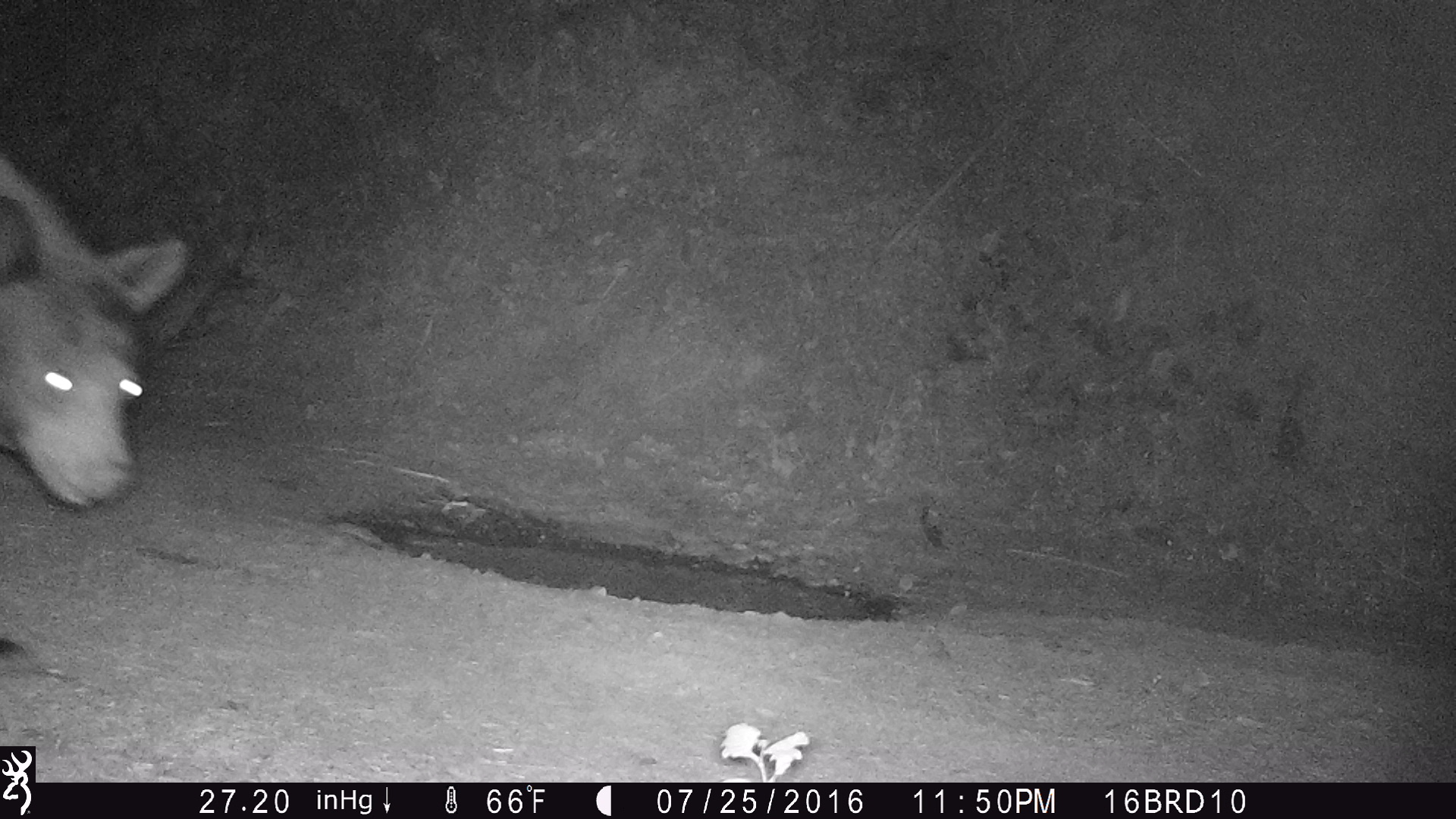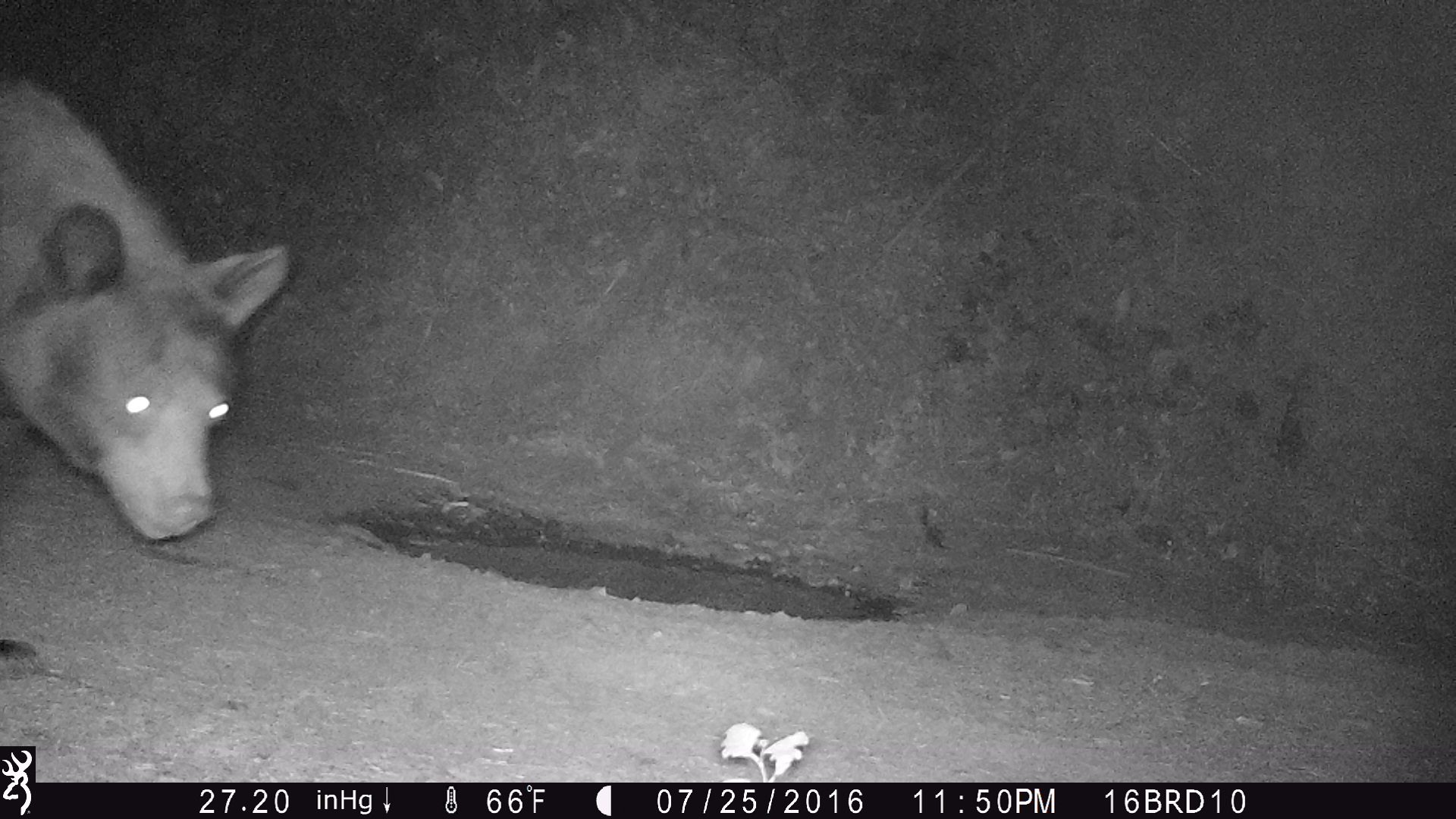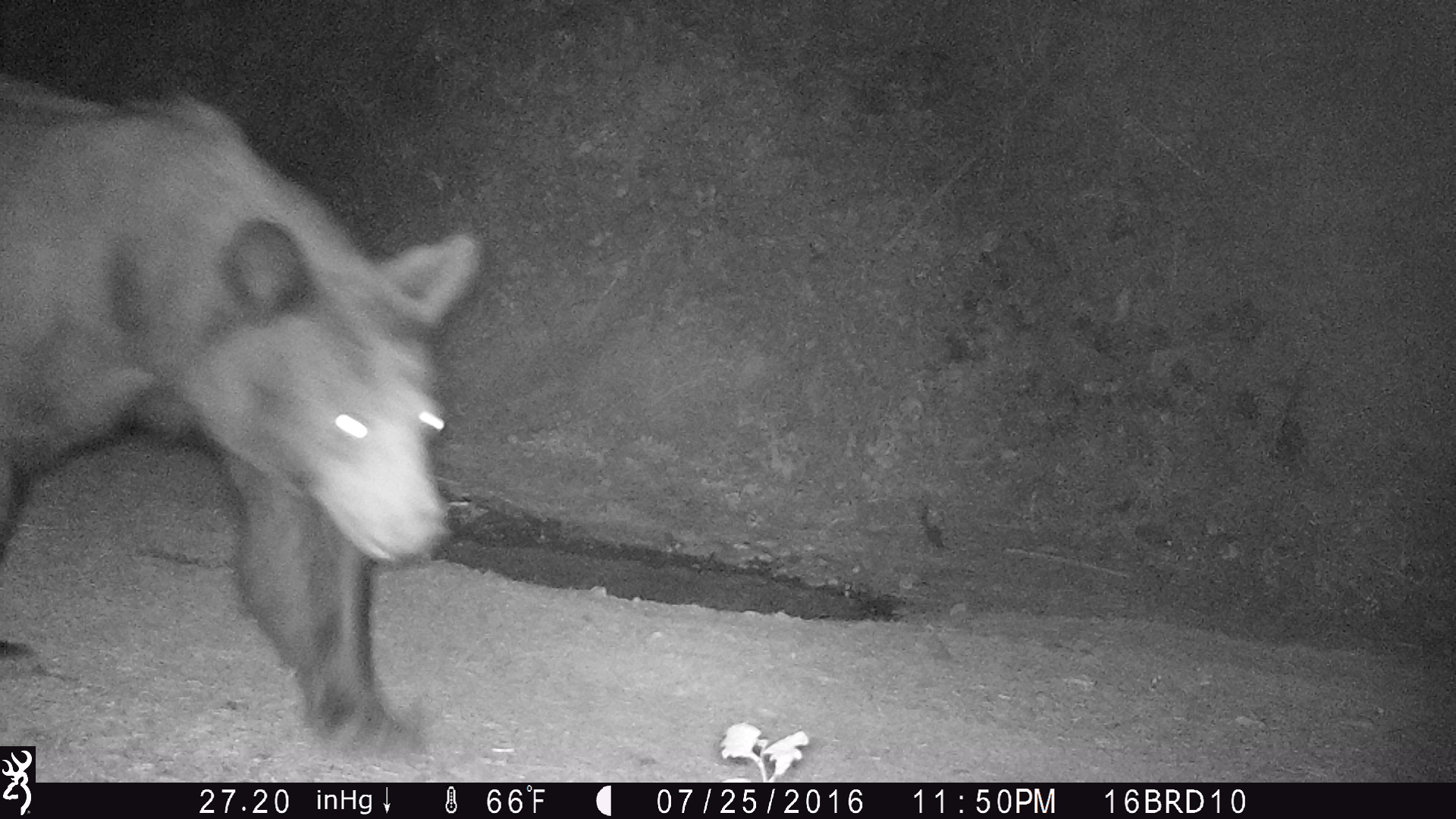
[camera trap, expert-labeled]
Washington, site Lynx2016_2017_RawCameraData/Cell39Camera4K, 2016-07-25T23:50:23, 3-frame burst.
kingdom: Animalia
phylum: Chordata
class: Mammalia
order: Carnivora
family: Ursidae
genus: Ursus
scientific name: Ursus americanus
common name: american black bear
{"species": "Ursus americanus (american black bear)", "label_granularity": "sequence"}